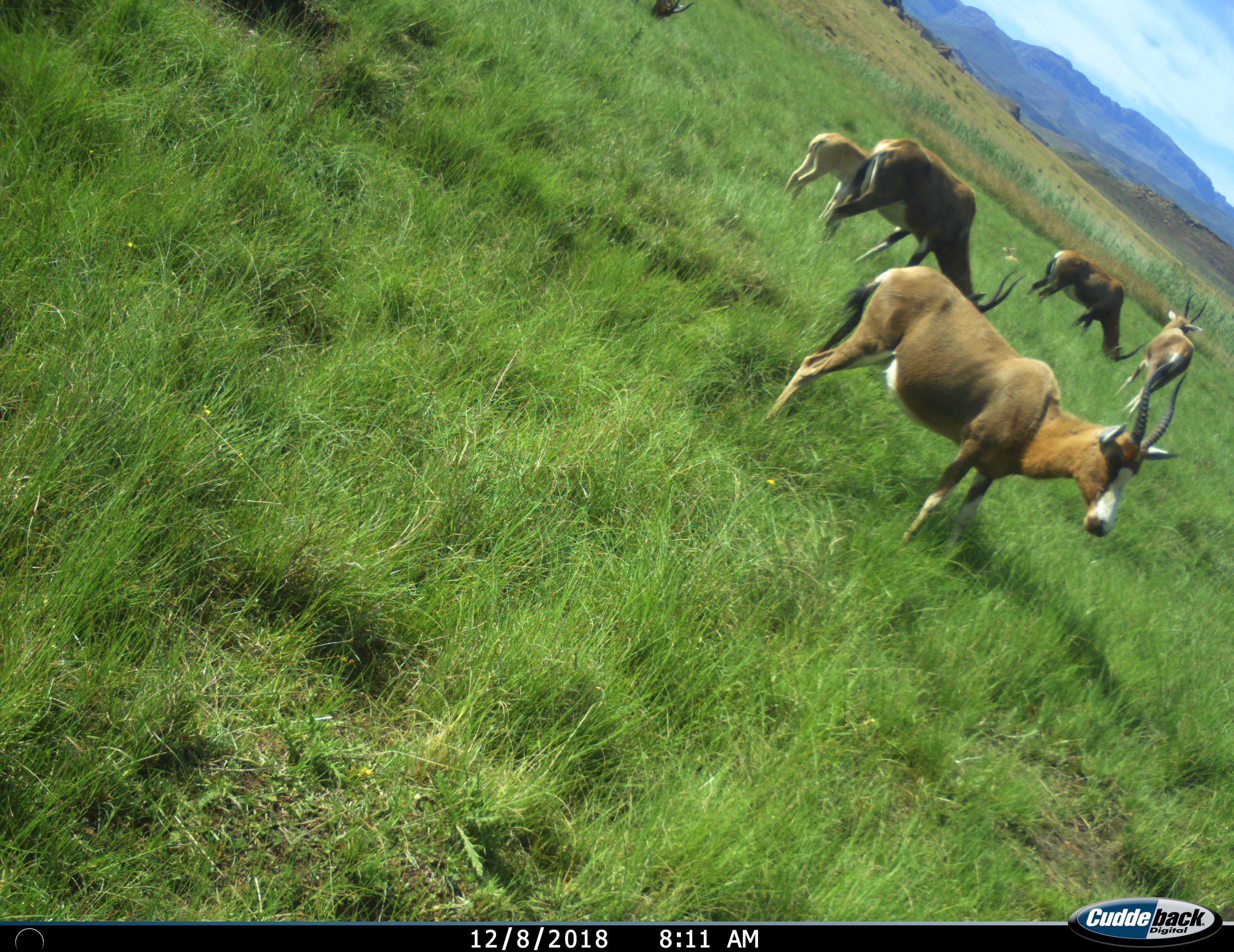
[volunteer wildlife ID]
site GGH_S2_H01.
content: unidentified animal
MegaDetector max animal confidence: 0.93